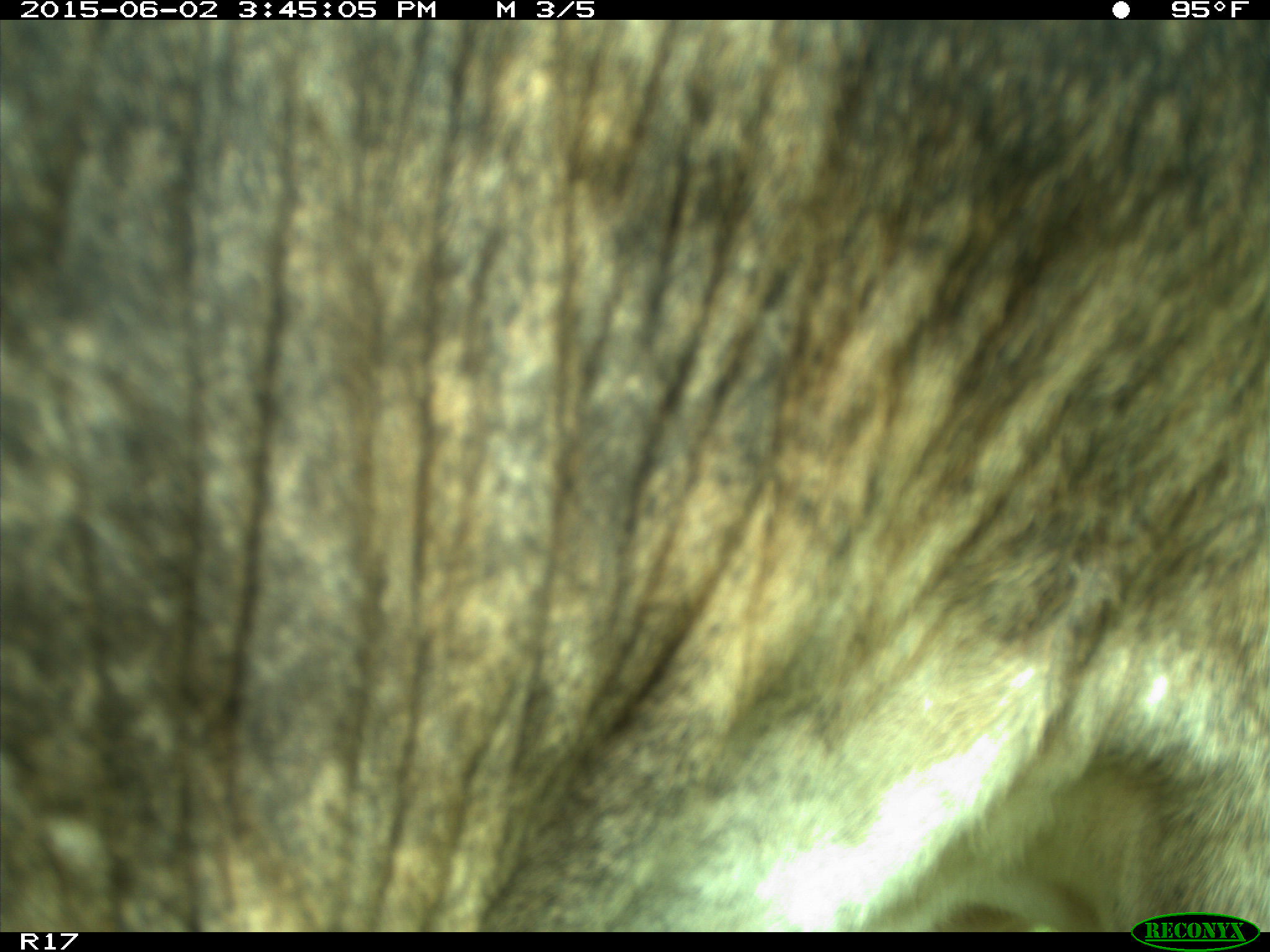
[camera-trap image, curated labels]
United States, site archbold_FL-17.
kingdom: Animalia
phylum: Chordata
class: Mammalia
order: Artiodactyla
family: Bovidae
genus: Bos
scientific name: Bos taurus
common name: domestic cow